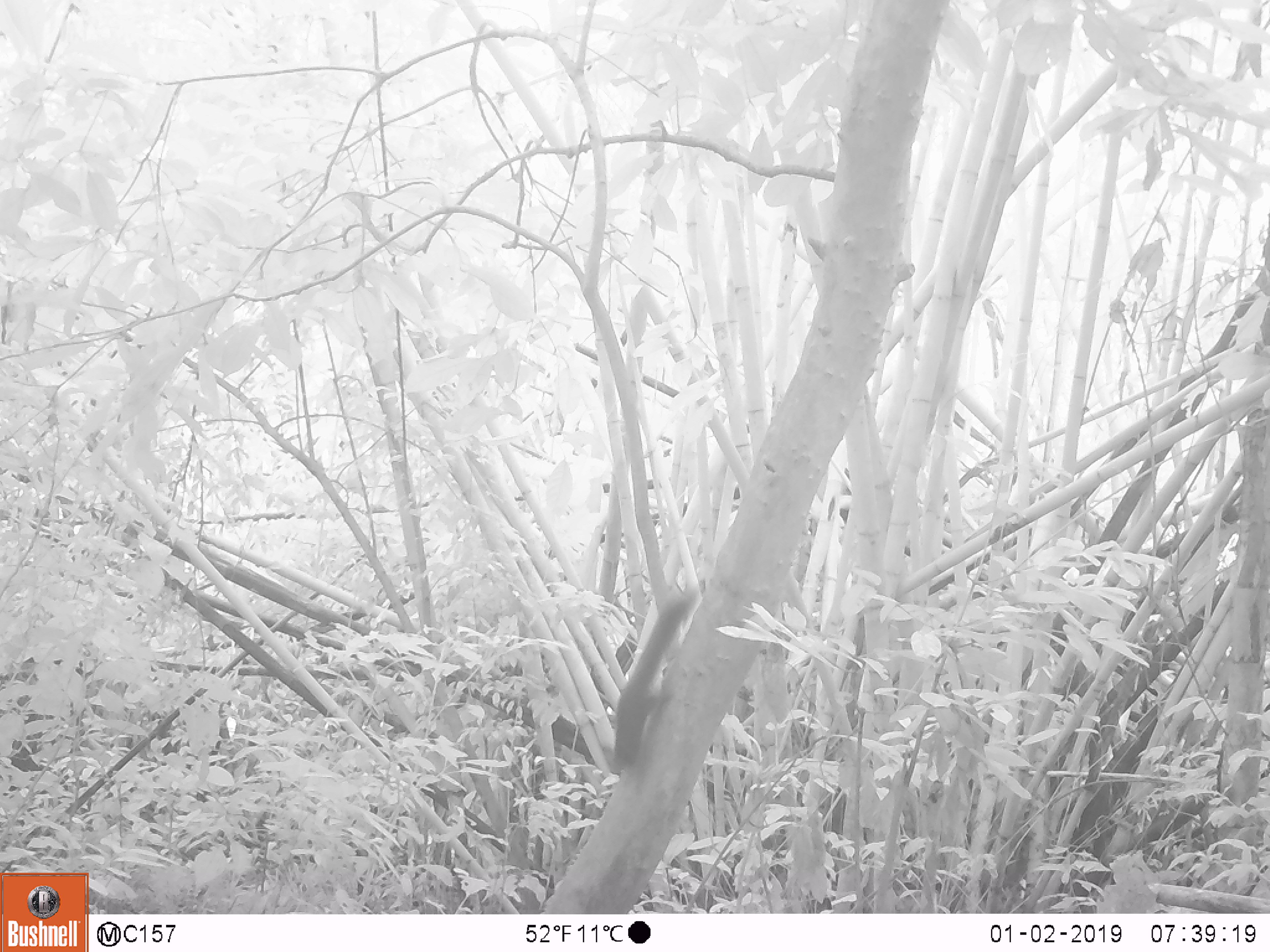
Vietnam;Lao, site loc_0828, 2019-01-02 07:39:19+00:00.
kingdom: Animalia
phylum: Chordata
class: Mammalia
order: Rodentia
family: Sciuridae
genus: Sciurus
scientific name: Sciurus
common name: squirrel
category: unidentified squirrel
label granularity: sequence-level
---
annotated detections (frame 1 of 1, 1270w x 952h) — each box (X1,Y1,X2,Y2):
unidentified squirrel: (612,591,694,768)